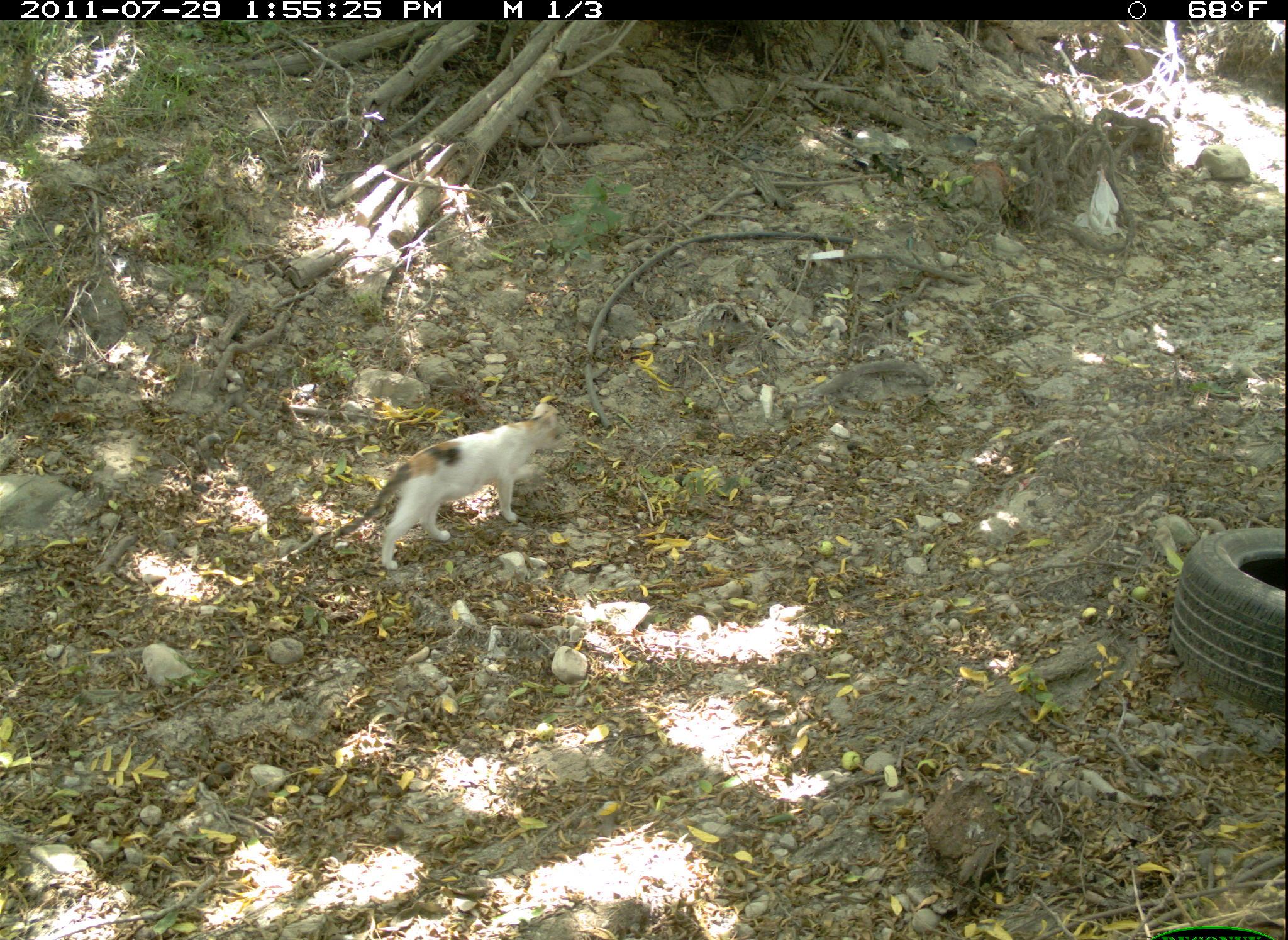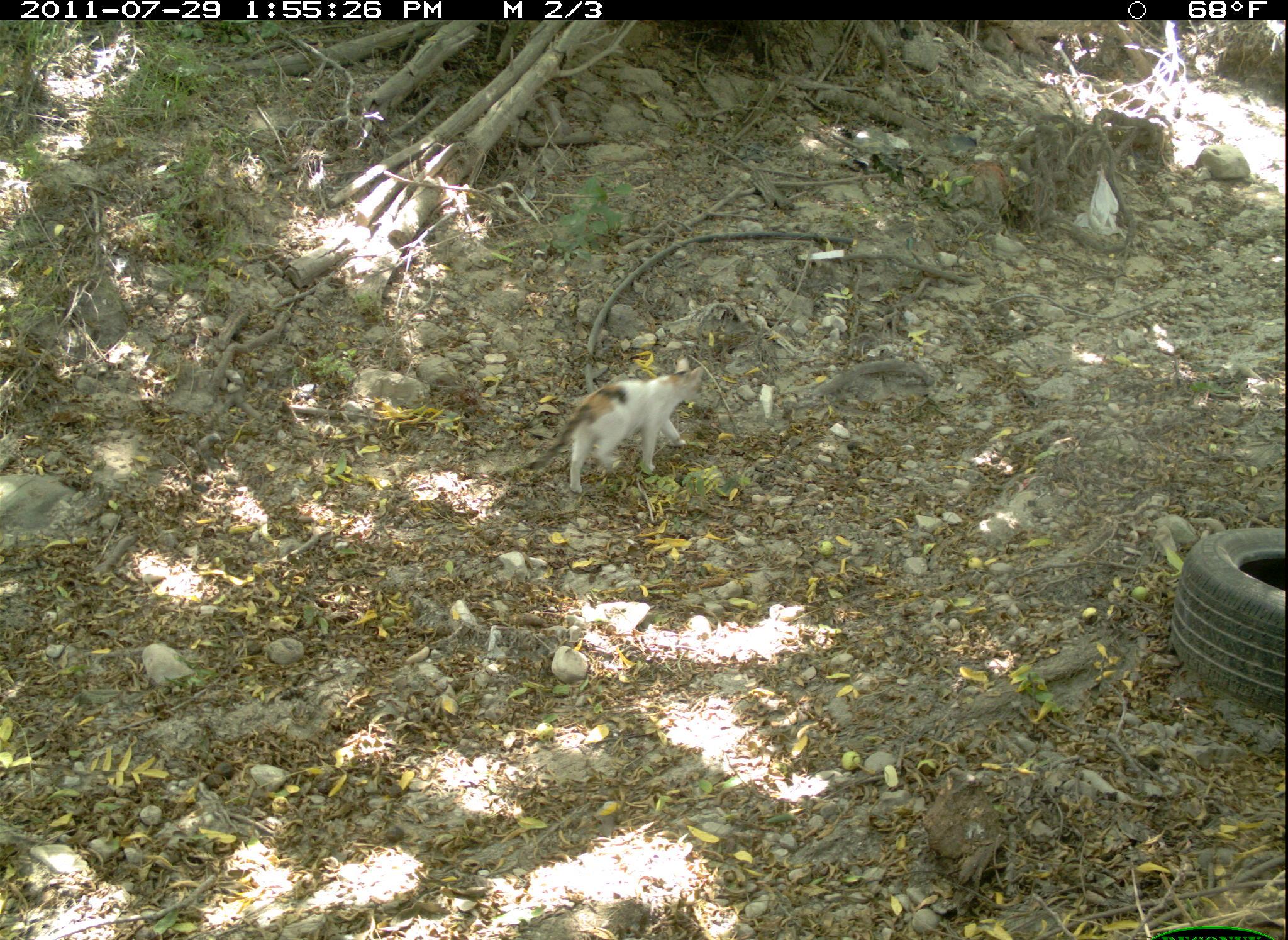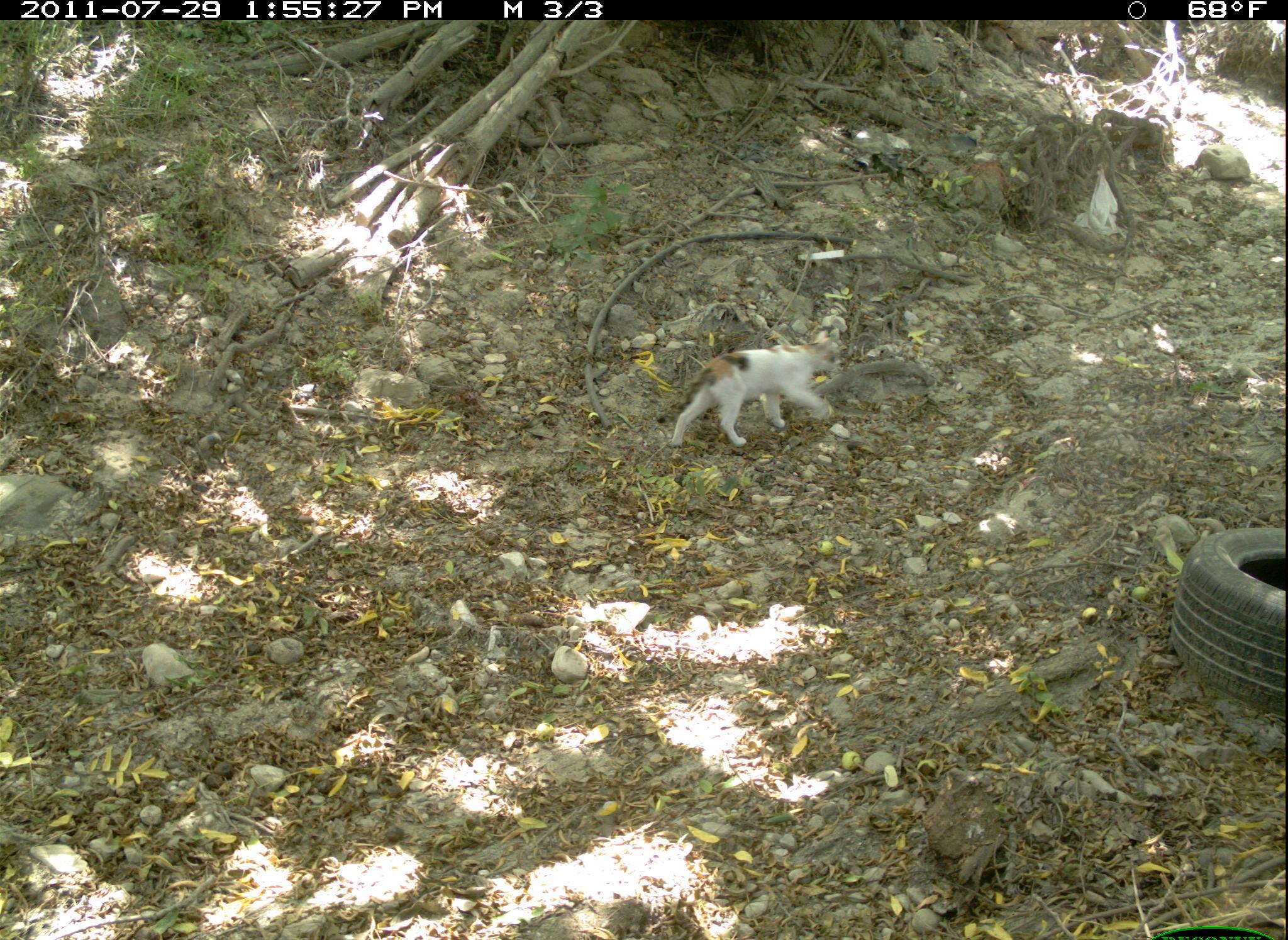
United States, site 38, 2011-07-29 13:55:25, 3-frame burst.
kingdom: Animalia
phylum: Chordata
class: Mammalia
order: Carnivora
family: Felidae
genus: Felis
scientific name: Felis catus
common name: cat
Cat (Felis catus).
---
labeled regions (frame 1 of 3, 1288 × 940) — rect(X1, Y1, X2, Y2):
cat: rect(340, 398, 578, 573)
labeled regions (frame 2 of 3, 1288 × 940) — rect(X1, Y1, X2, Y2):
cat: rect(530, 358, 708, 493)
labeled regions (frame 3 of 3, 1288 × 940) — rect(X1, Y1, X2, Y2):
cat: rect(655, 325, 848, 454)